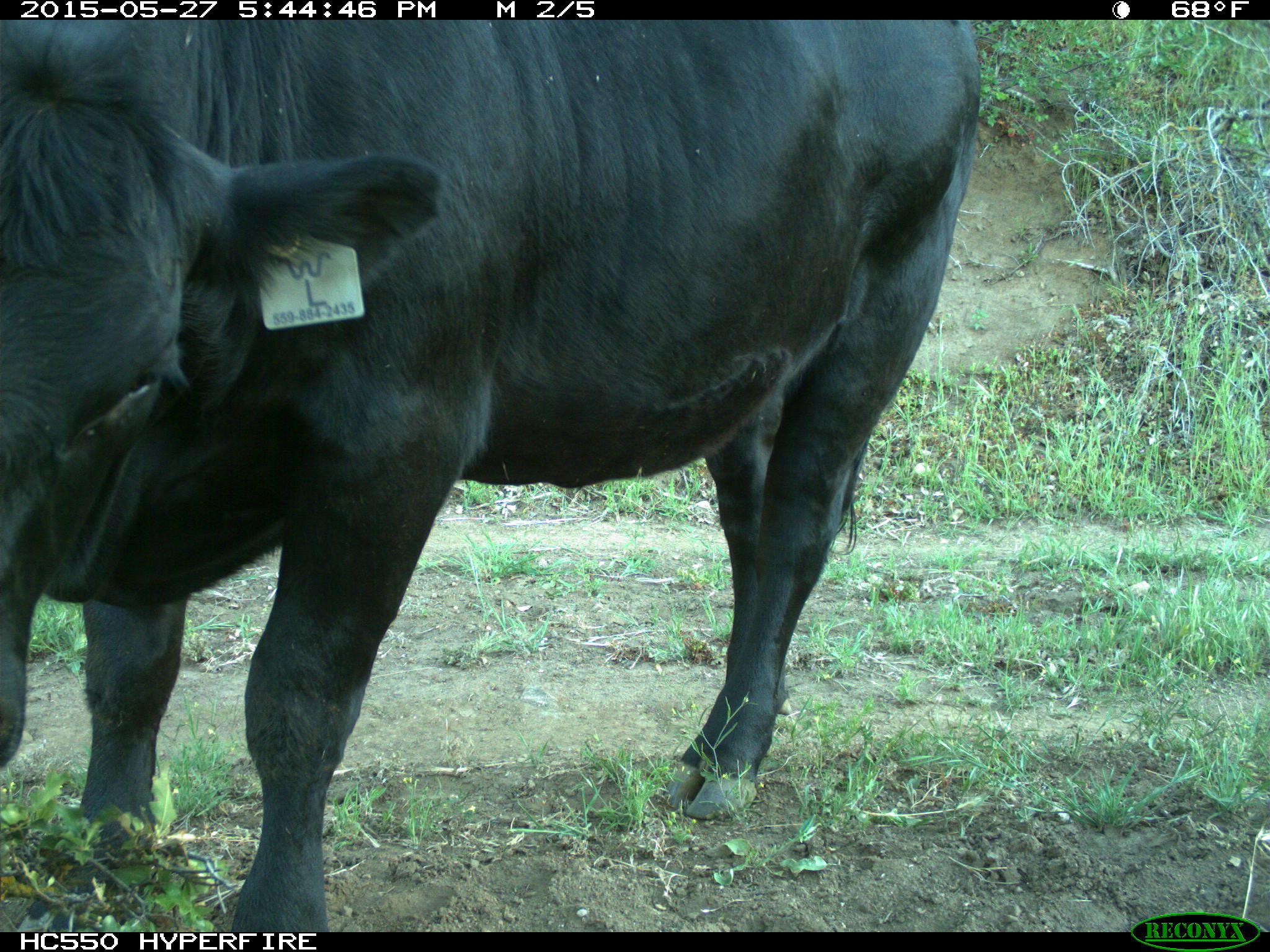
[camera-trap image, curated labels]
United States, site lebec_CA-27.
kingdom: Animalia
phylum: Chordata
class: Mammalia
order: Artiodactyla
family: Bovidae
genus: Bos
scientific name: Bos taurus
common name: domestic cow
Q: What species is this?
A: Bos taurus (domestic cow).